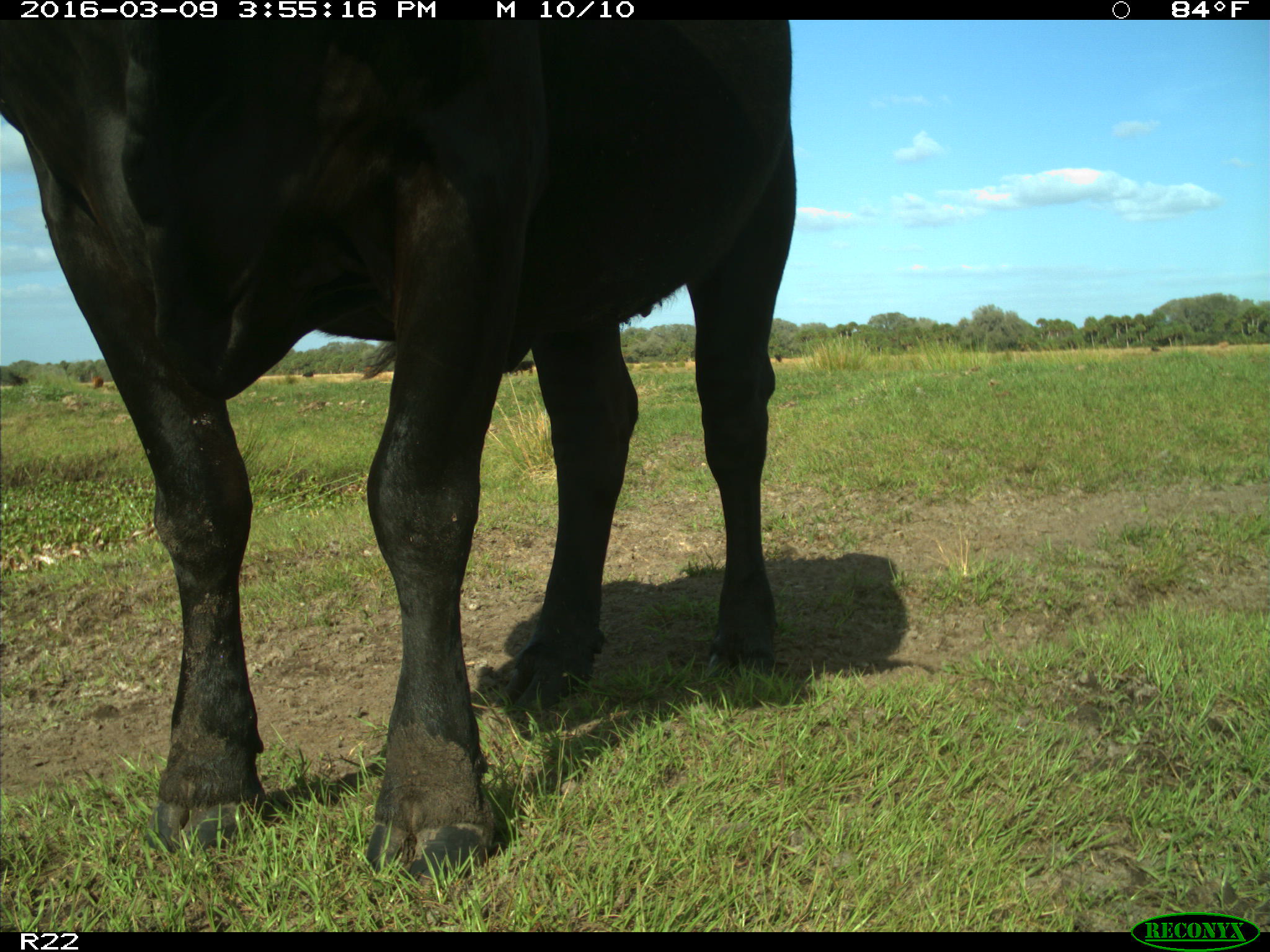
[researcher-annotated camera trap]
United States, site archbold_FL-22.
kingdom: Animalia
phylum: Chordata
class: Mammalia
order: Artiodactyla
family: Bovidae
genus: Bos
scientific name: Bos taurus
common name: domestic cow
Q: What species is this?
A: Bos taurus (domestic cow).